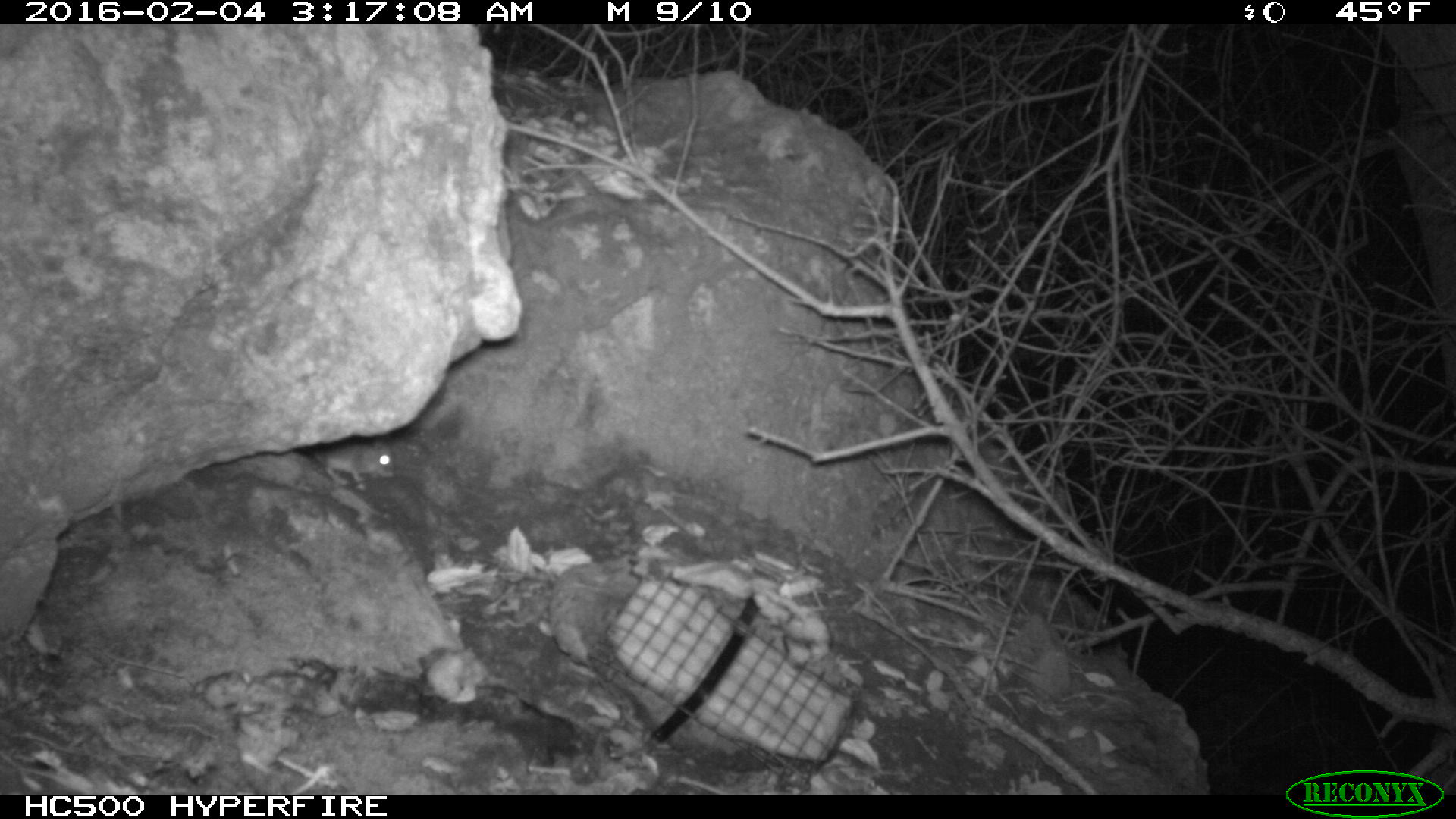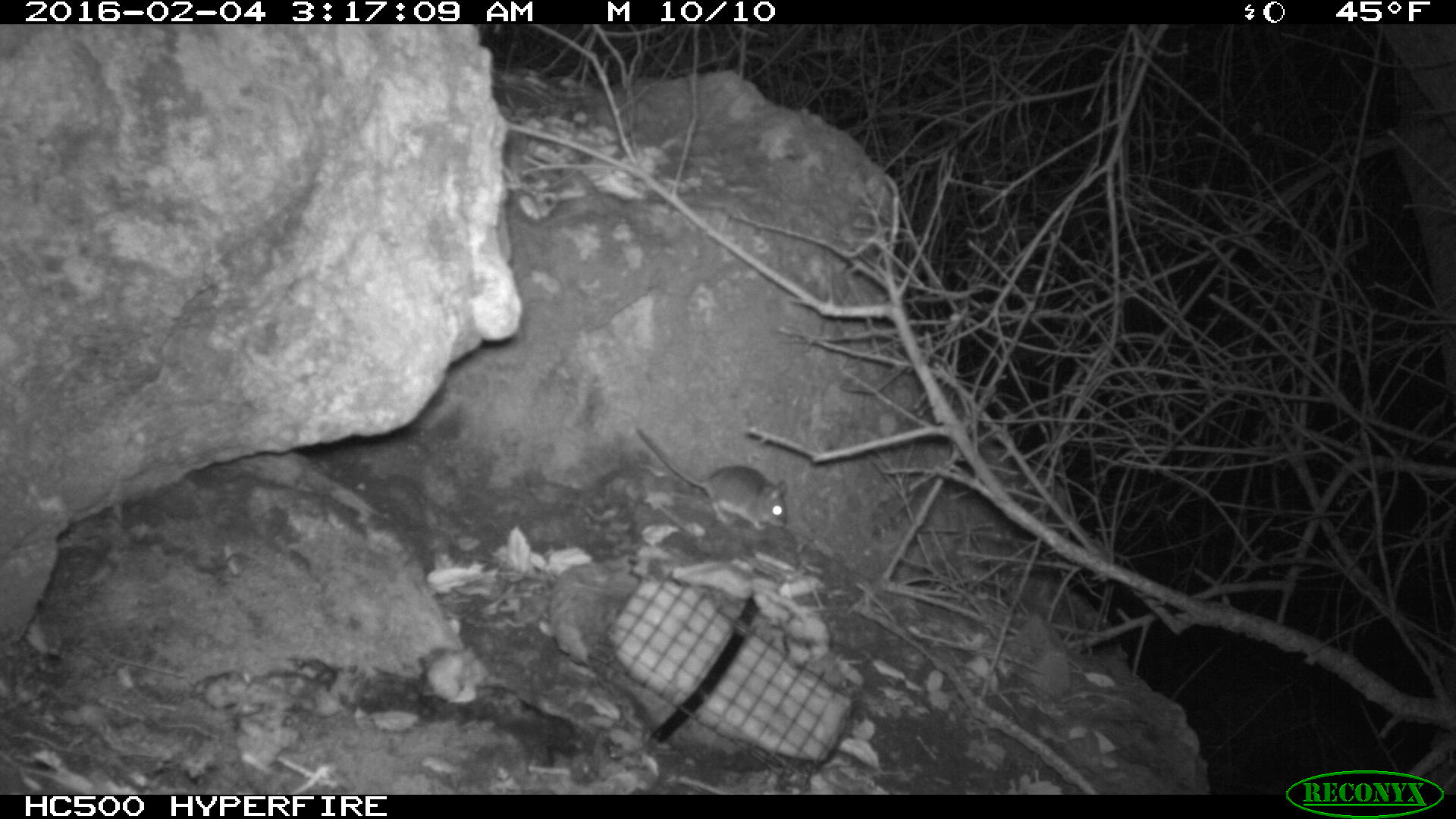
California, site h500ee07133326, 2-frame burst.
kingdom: Animalia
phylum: Chordata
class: Mammalia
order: Rodentia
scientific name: Rodentia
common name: rodent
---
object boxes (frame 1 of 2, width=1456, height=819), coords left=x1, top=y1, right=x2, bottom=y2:
rodent: left=322, top=437, right=396, bottom=485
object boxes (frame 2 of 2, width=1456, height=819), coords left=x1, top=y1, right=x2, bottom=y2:
rodent: left=635, top=427, right=786, bottom=530